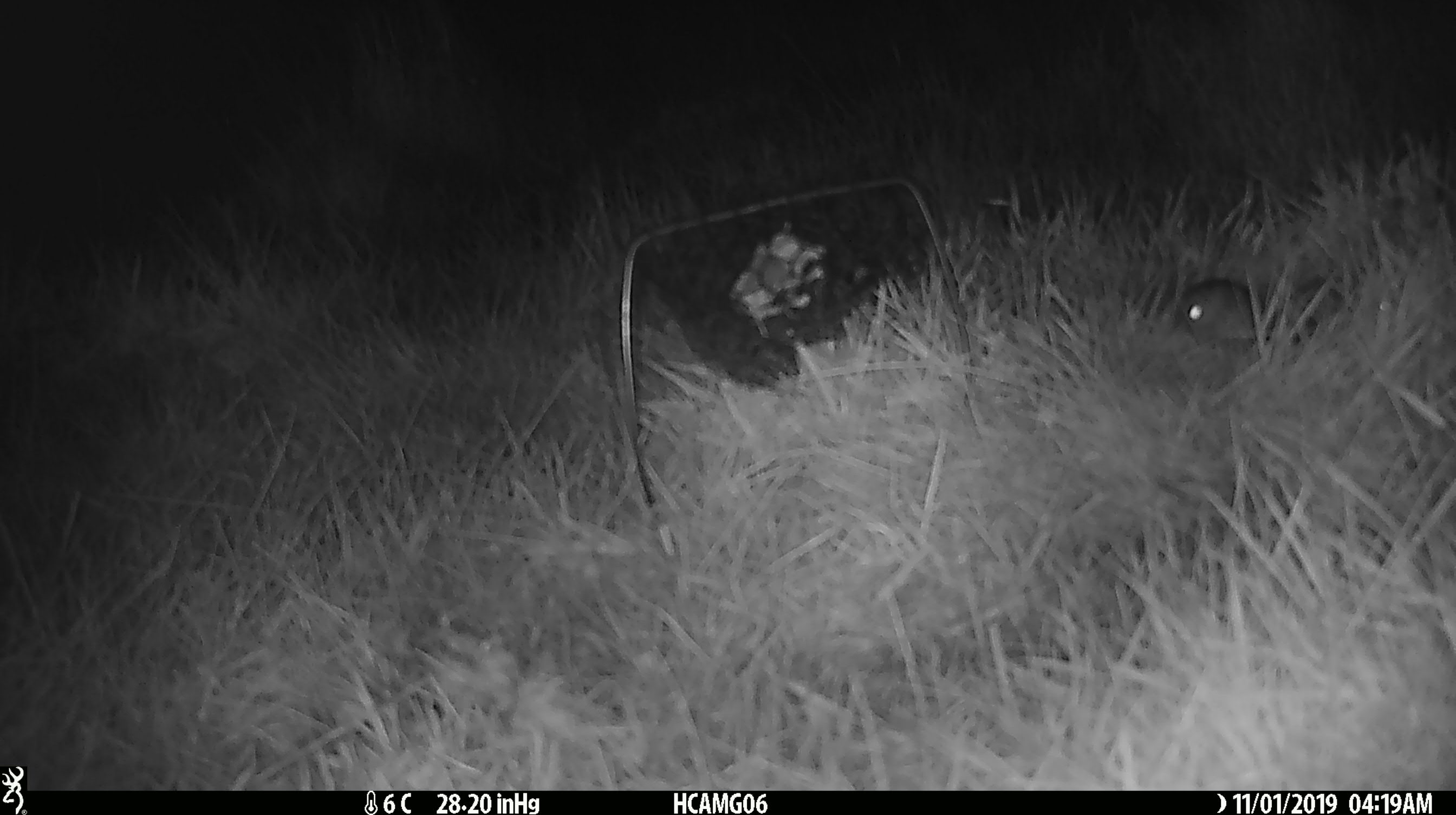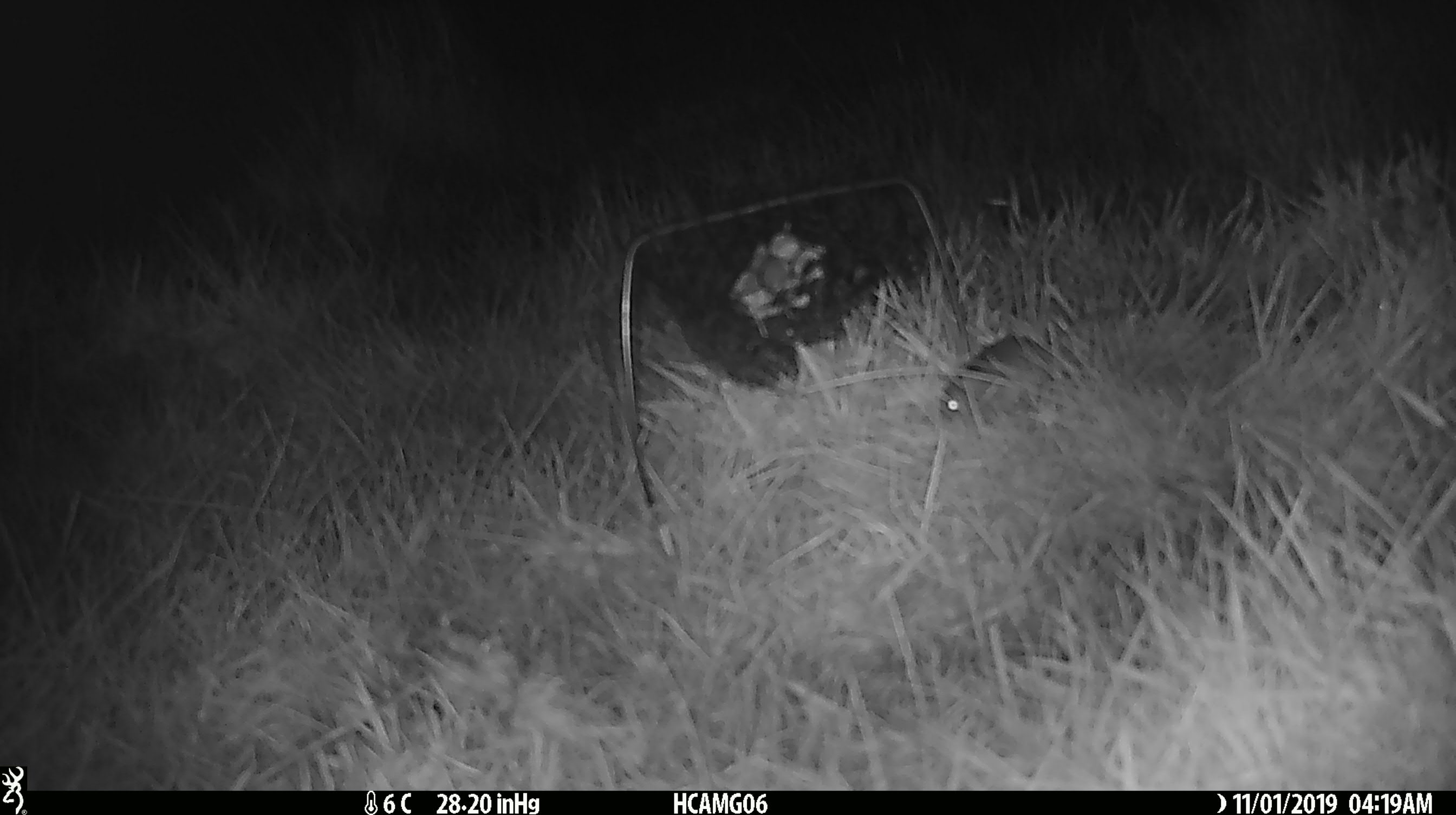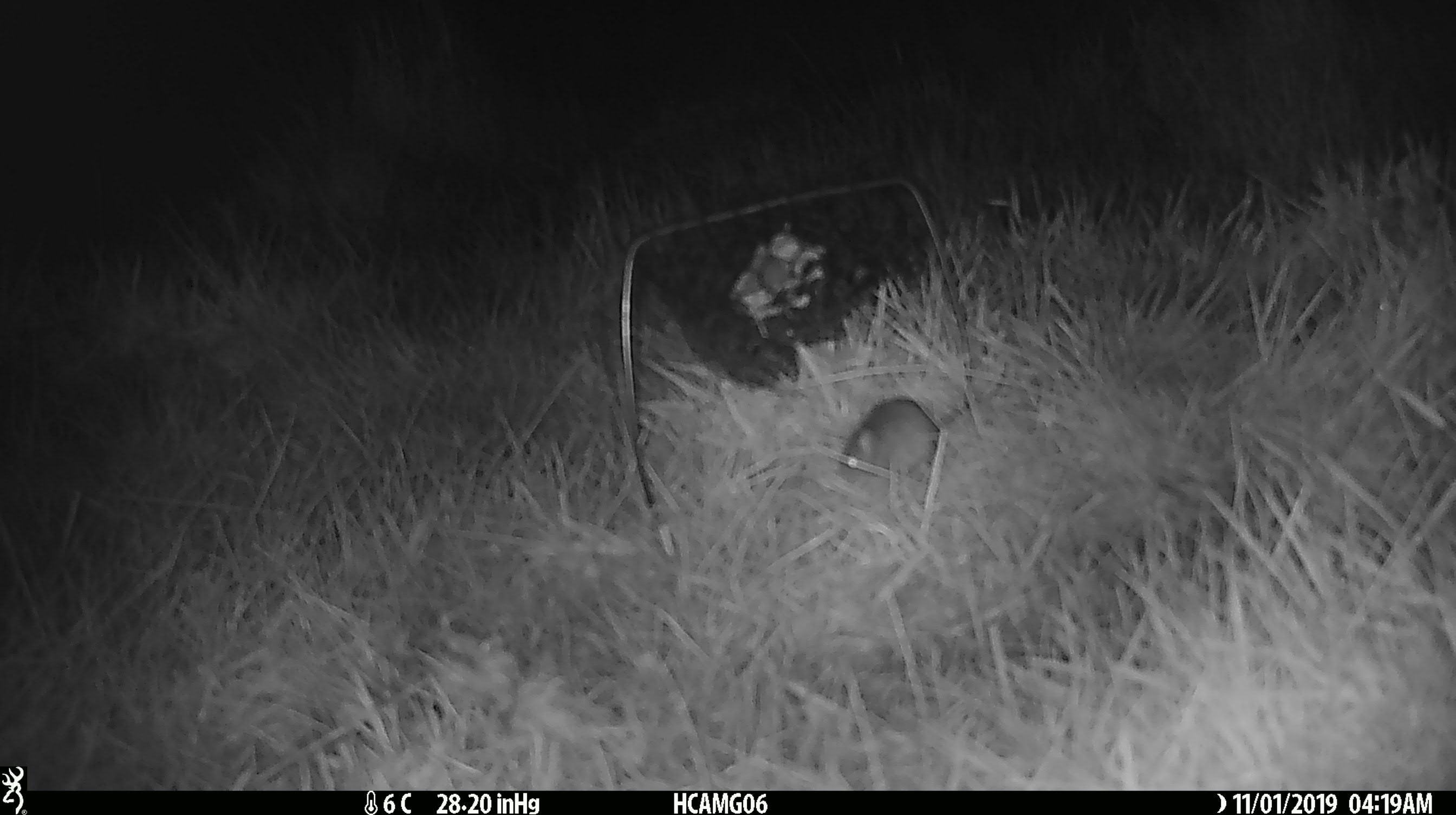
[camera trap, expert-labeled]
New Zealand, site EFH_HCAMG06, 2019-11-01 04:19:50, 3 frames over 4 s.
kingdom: Animalia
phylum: Chordata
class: Mammalia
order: Rodentia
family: Muridae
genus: Mus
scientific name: Mus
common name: mouse